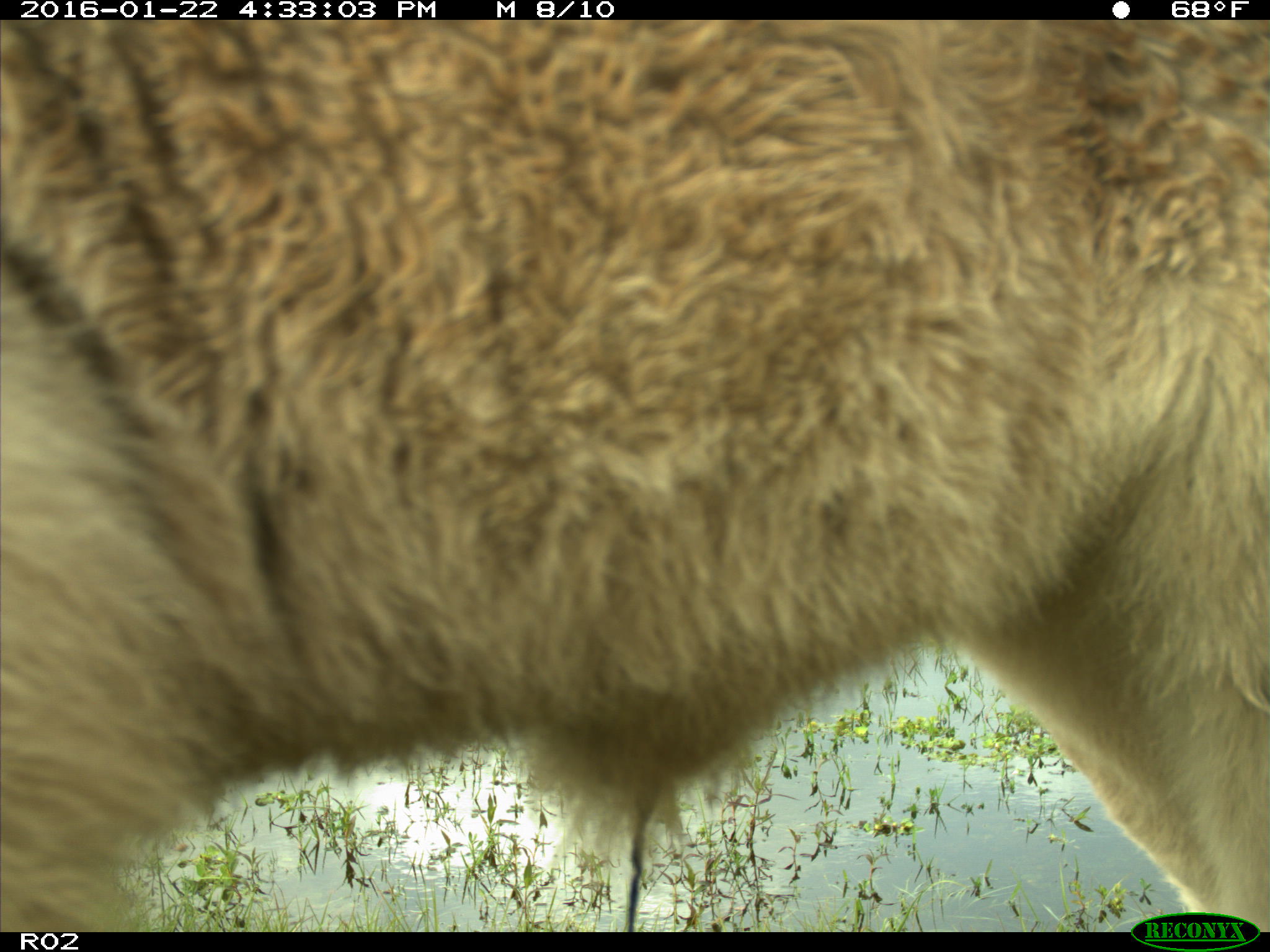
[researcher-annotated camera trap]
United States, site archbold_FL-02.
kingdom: Animalia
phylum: Chordata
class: Mammalia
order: Artiodactyla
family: Bovidae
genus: Bos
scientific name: Bos taurus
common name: domestic cow